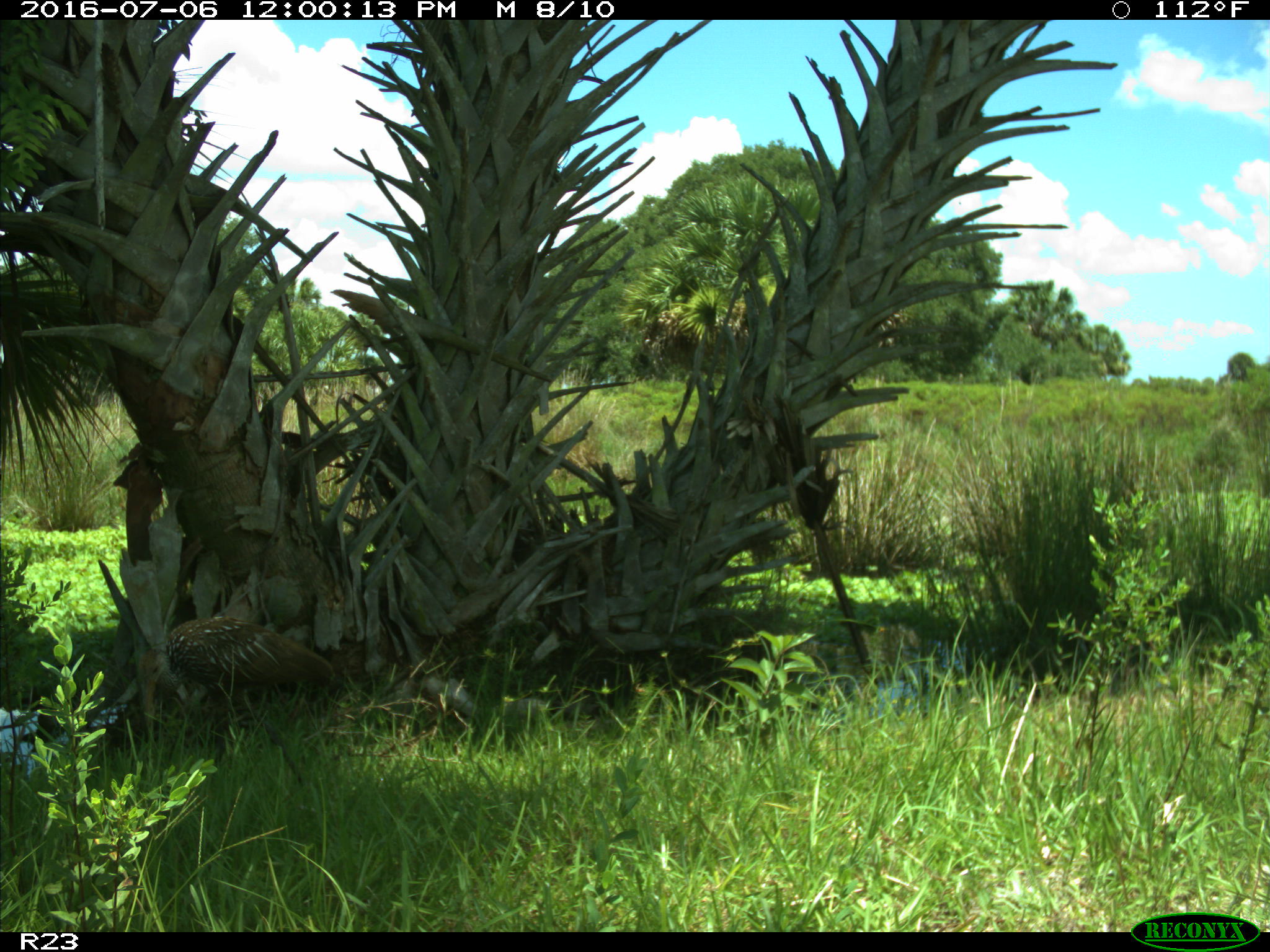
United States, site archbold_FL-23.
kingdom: Animalia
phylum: Chordata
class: Aves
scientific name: Aves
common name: birds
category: unidentified bird